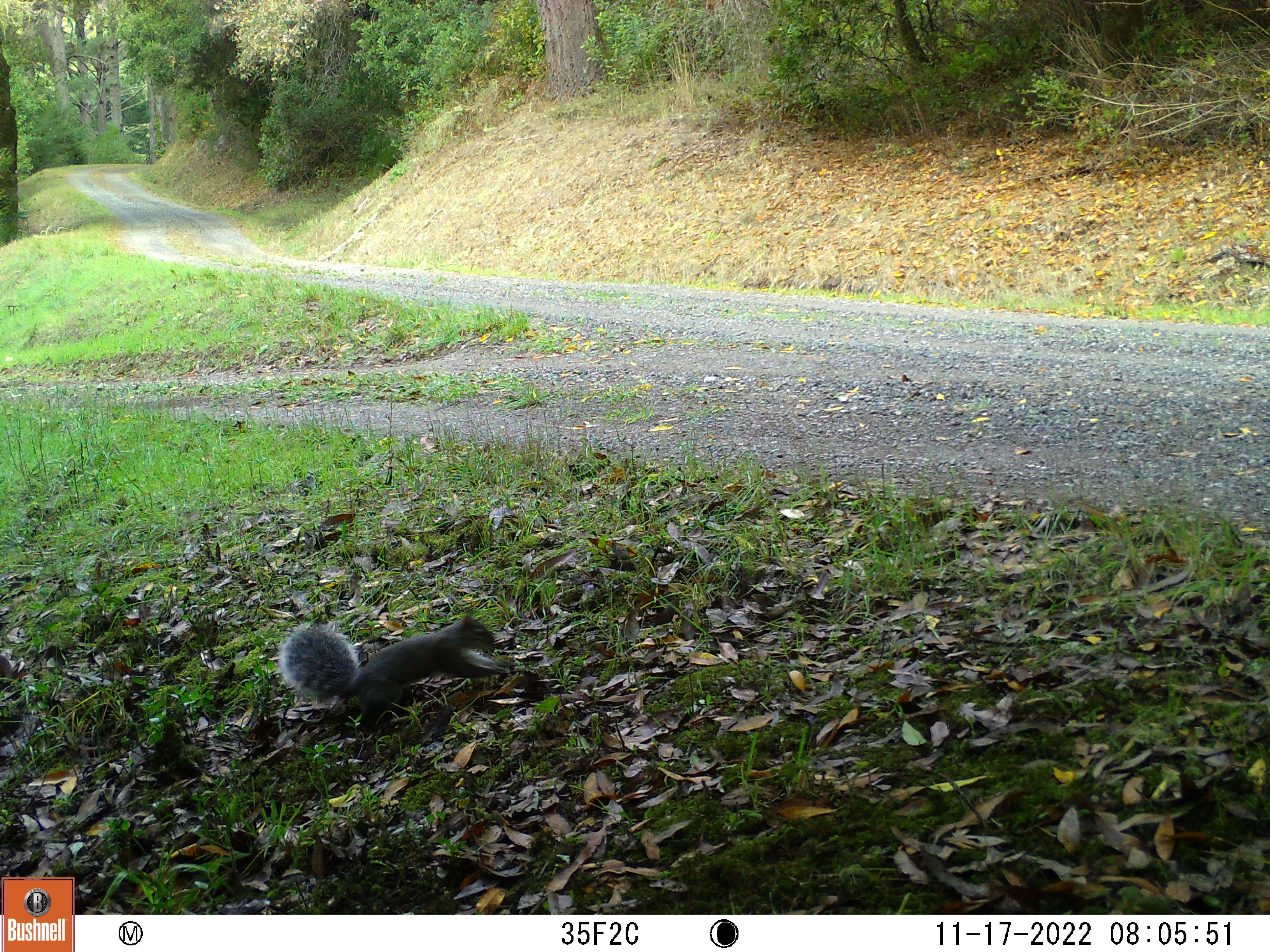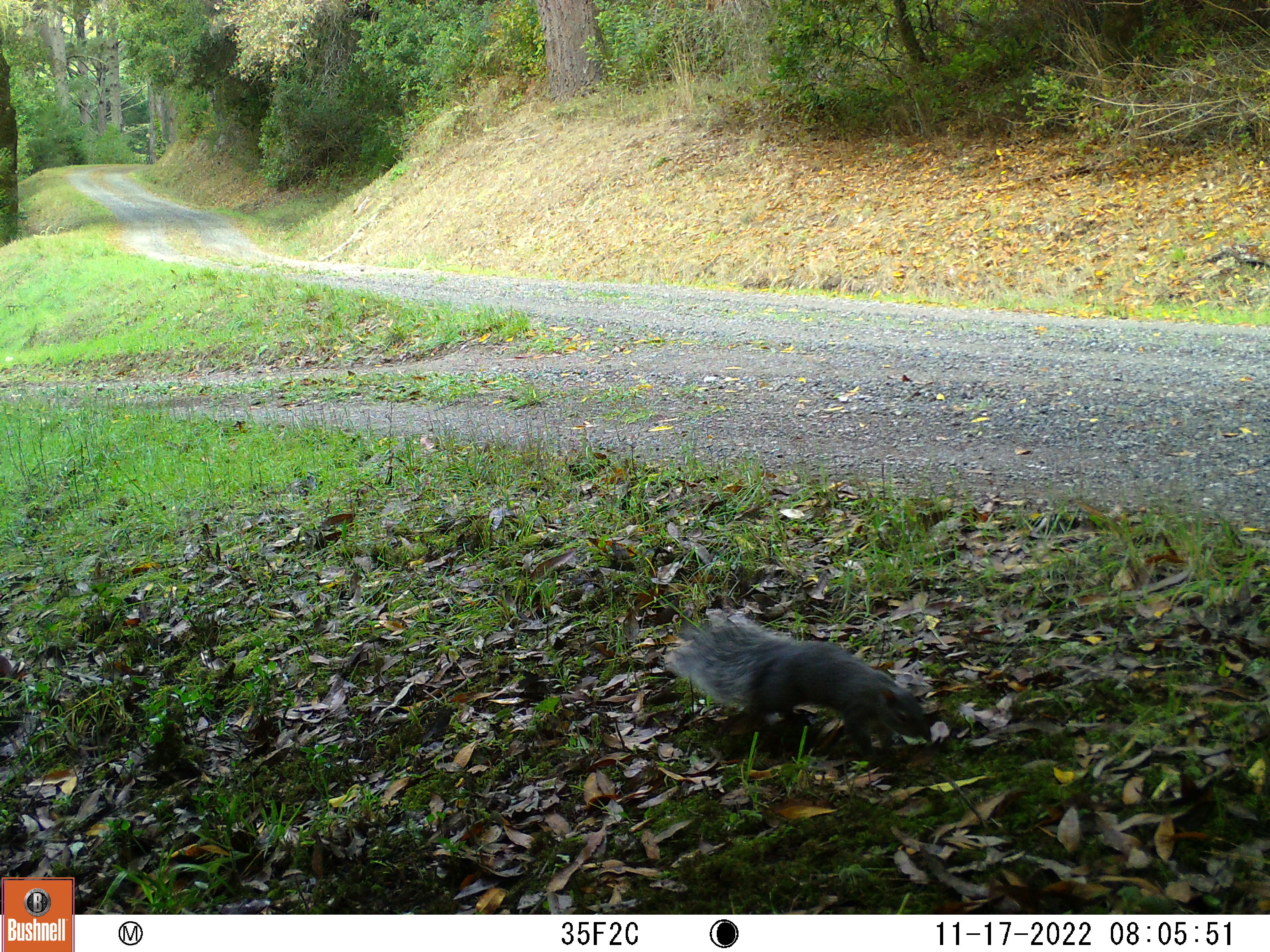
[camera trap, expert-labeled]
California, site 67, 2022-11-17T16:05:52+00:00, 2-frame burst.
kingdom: Animalia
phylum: Chordata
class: Mammalia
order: Rodentia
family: Sciuridae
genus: Sciurus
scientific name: Sciurus griseus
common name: western gray squirrel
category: western grey squirrel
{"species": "western grey squirrel (western gray squirrel) (Sciurus griseus)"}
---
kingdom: Animalia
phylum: Chordata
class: Mammalia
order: Rodentia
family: Sciuridae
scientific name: Sciuridae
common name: squirrel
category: unknown squirrel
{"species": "unknown squirrel (squirrel) (Sciuridae)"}